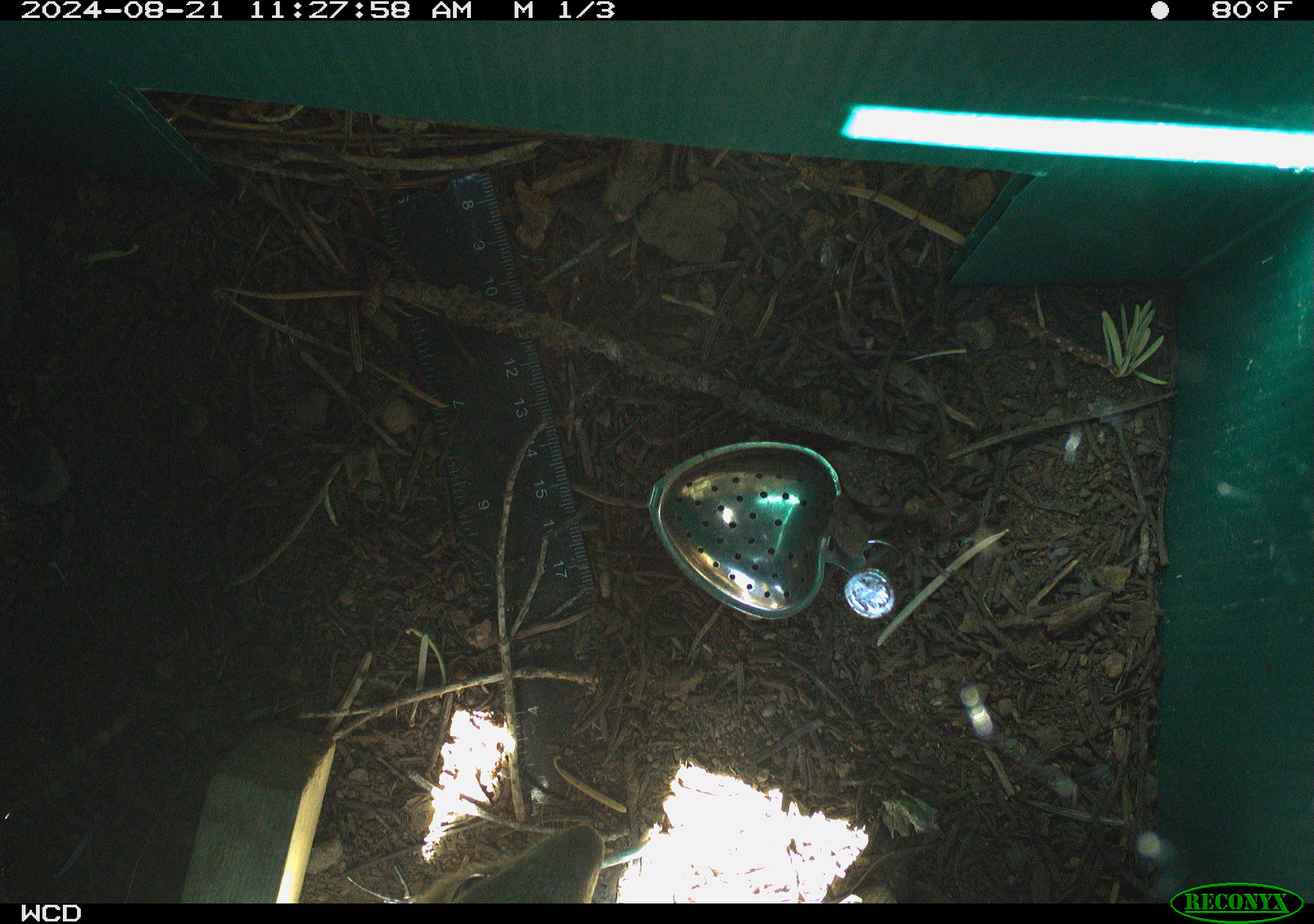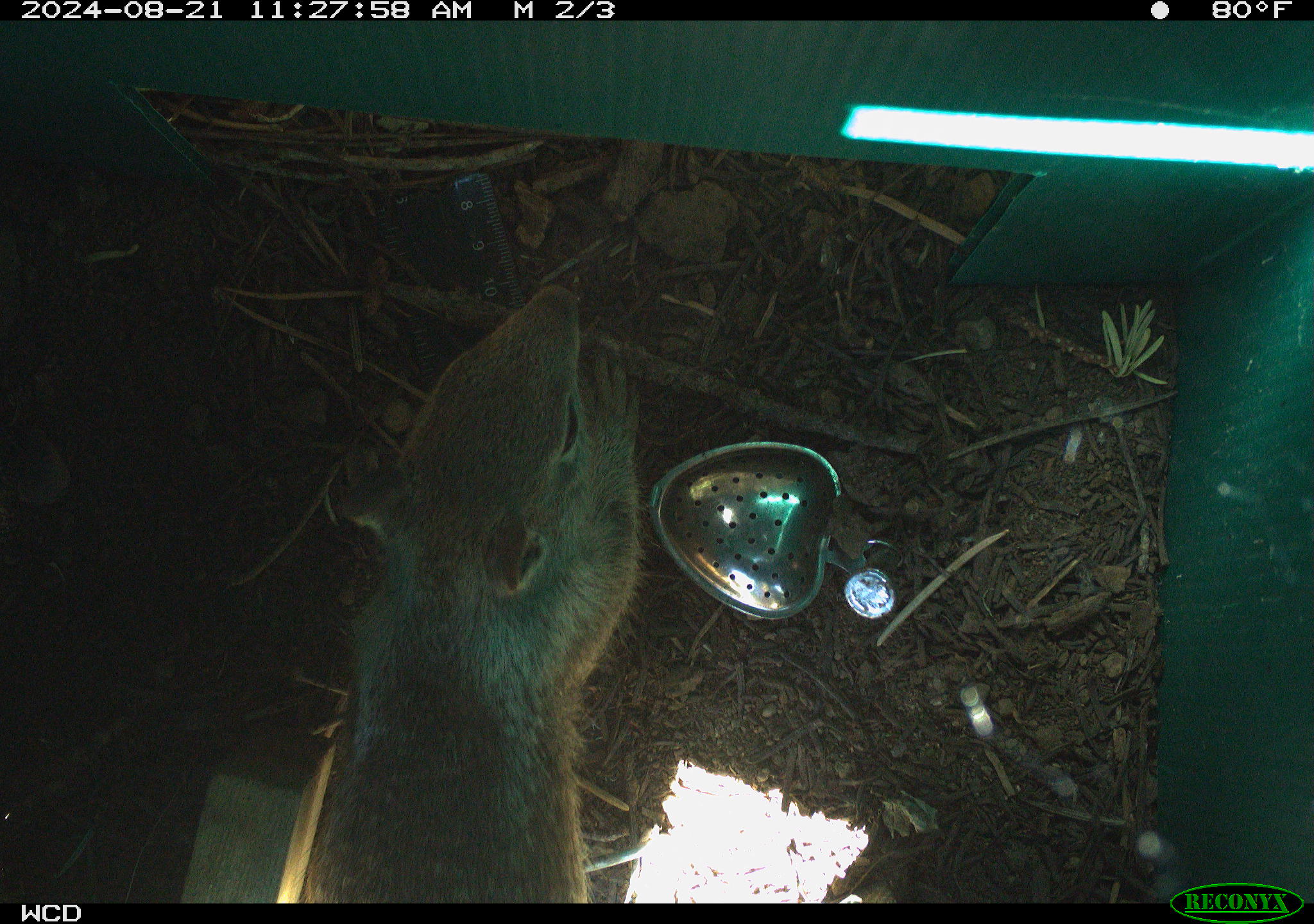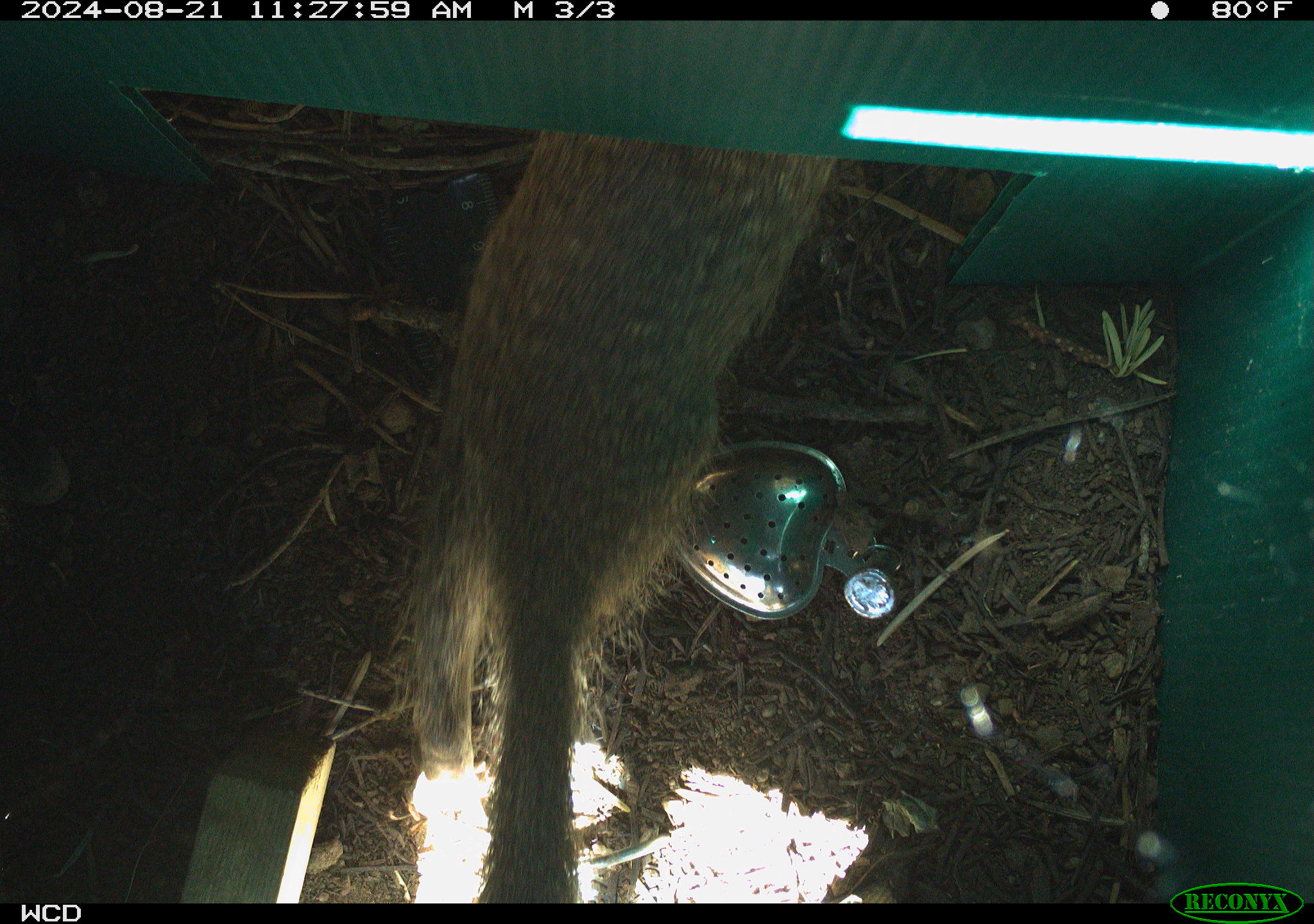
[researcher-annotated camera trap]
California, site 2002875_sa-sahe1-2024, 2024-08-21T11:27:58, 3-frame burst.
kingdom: Animalia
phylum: Chordata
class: Mammalia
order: Rodentia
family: Sciuridae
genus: Otospermophilus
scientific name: Otospermophilus beecheyi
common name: california ground squirrel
California ground squirrel (Otospermophilus beecheyi).